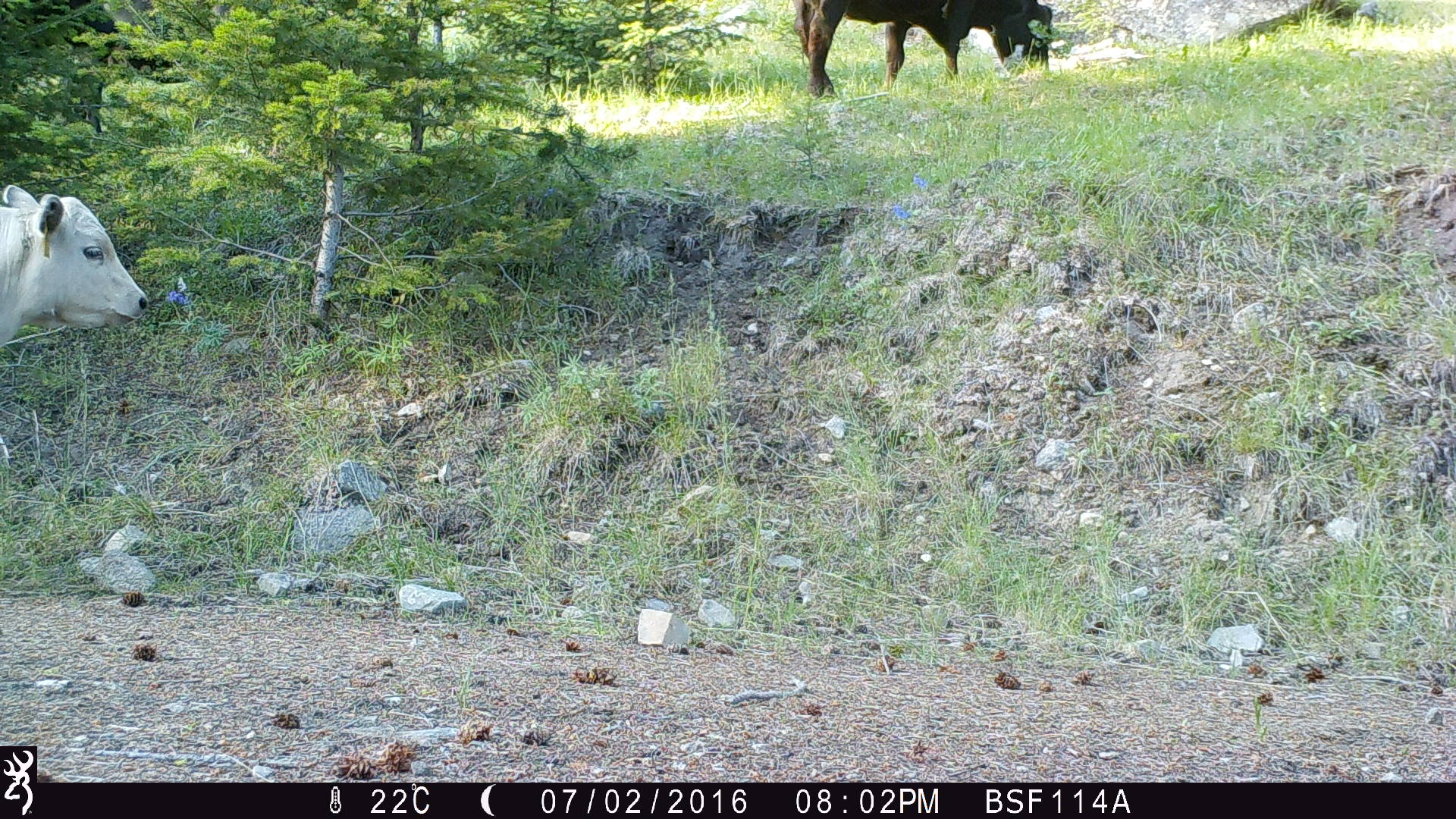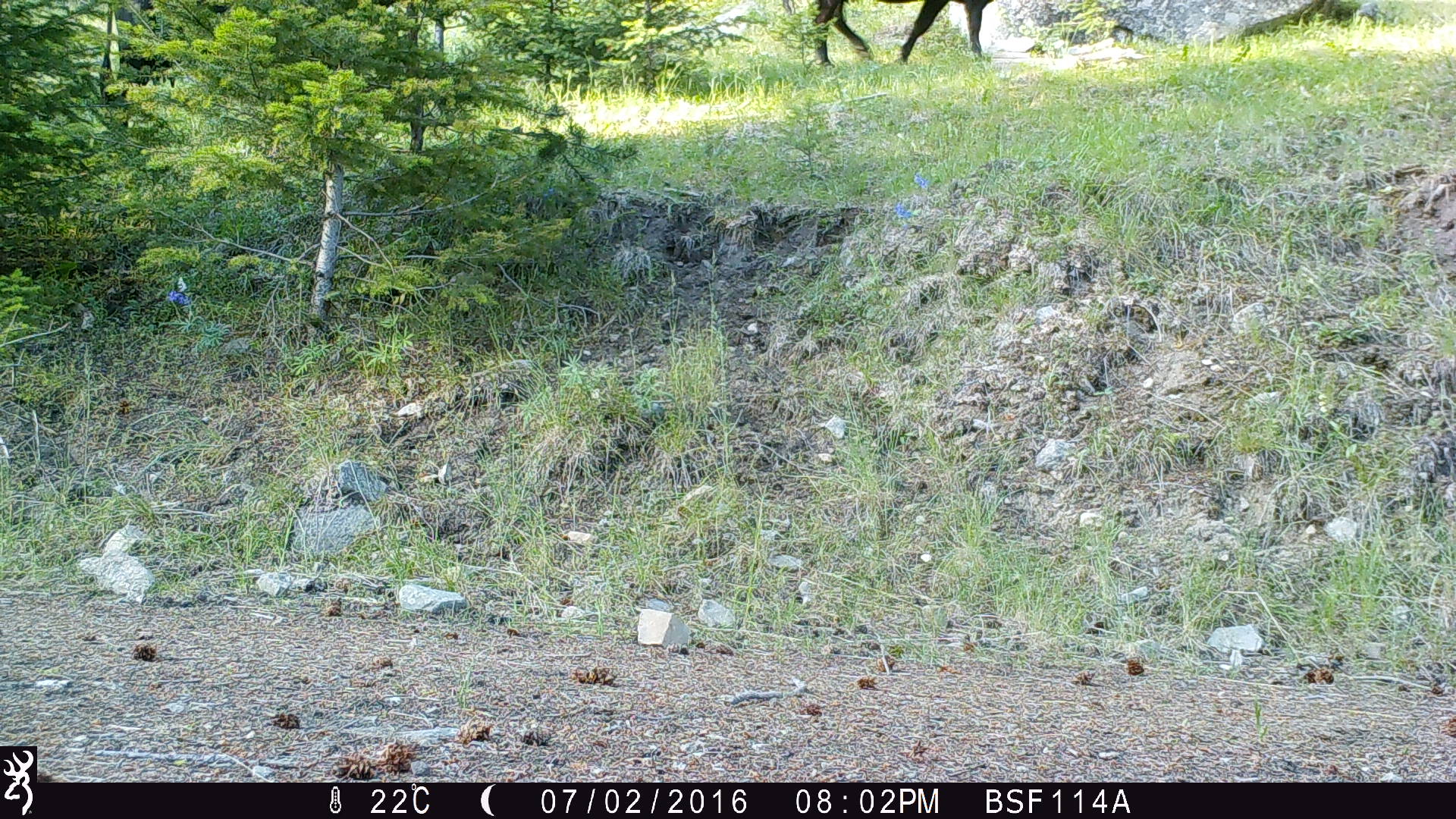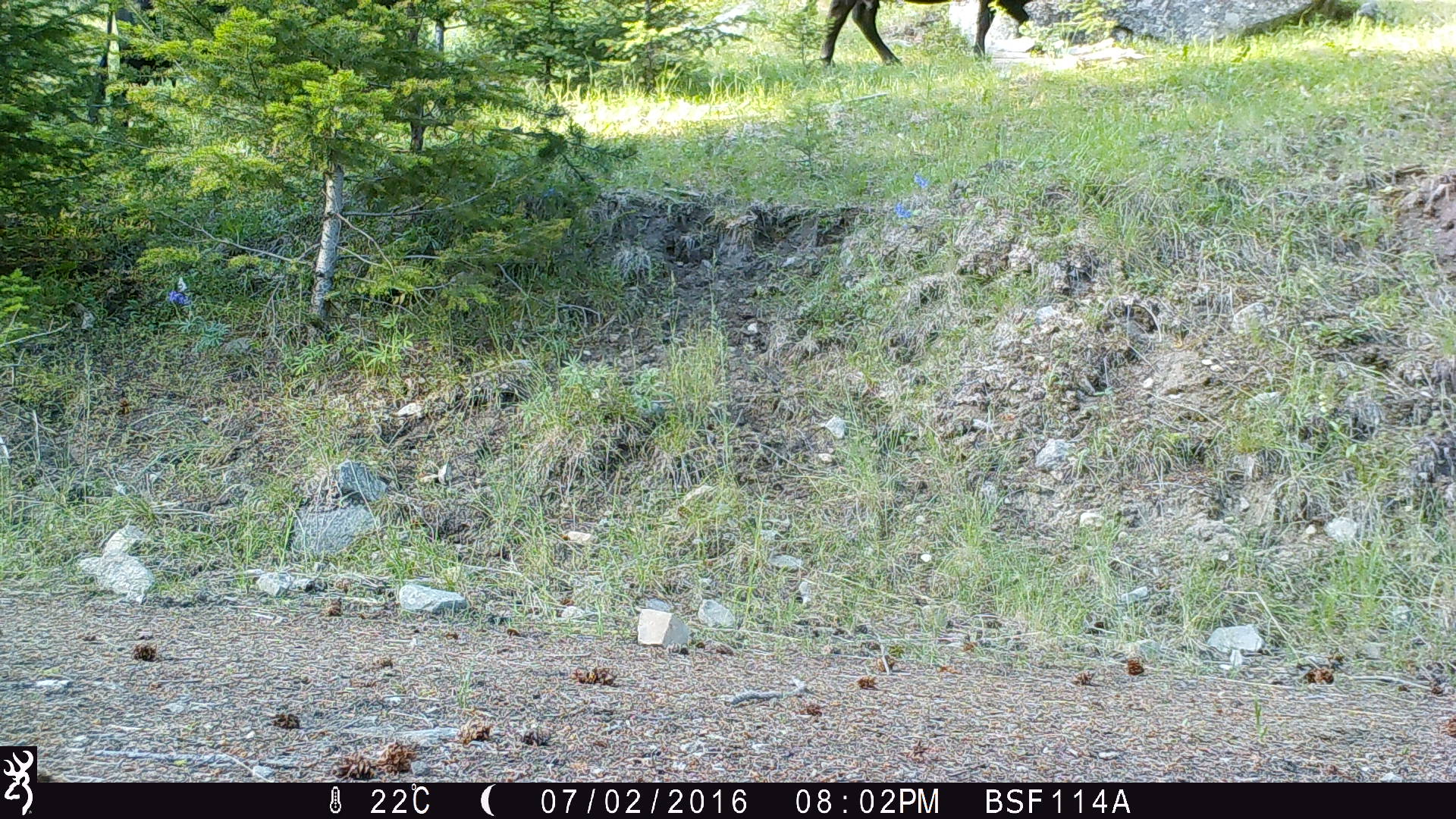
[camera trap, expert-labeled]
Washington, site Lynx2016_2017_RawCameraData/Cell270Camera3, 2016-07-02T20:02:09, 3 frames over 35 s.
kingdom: Animalia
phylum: Chordata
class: Mammalia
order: Artiodactyla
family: Bovidae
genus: Bos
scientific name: Bos taurus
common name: domestic cattle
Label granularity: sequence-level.